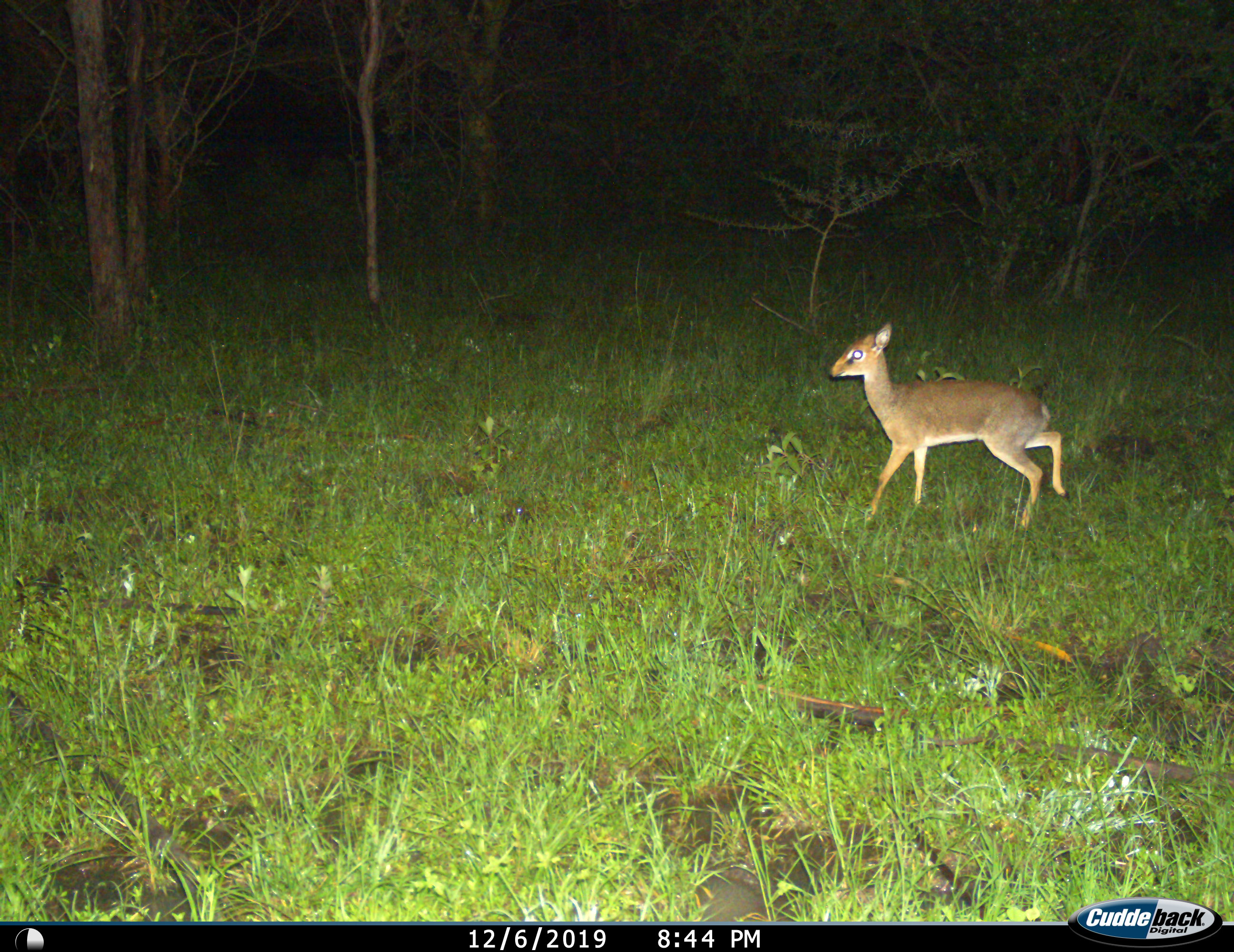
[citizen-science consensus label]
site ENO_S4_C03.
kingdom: Animalia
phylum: Chordata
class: Mammalia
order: Artiodactyla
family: Bovidae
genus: Madoqua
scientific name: Madoqua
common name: dik-dik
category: dikdik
Dikdik (dik-dik) (Madoqua), count 1. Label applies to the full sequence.